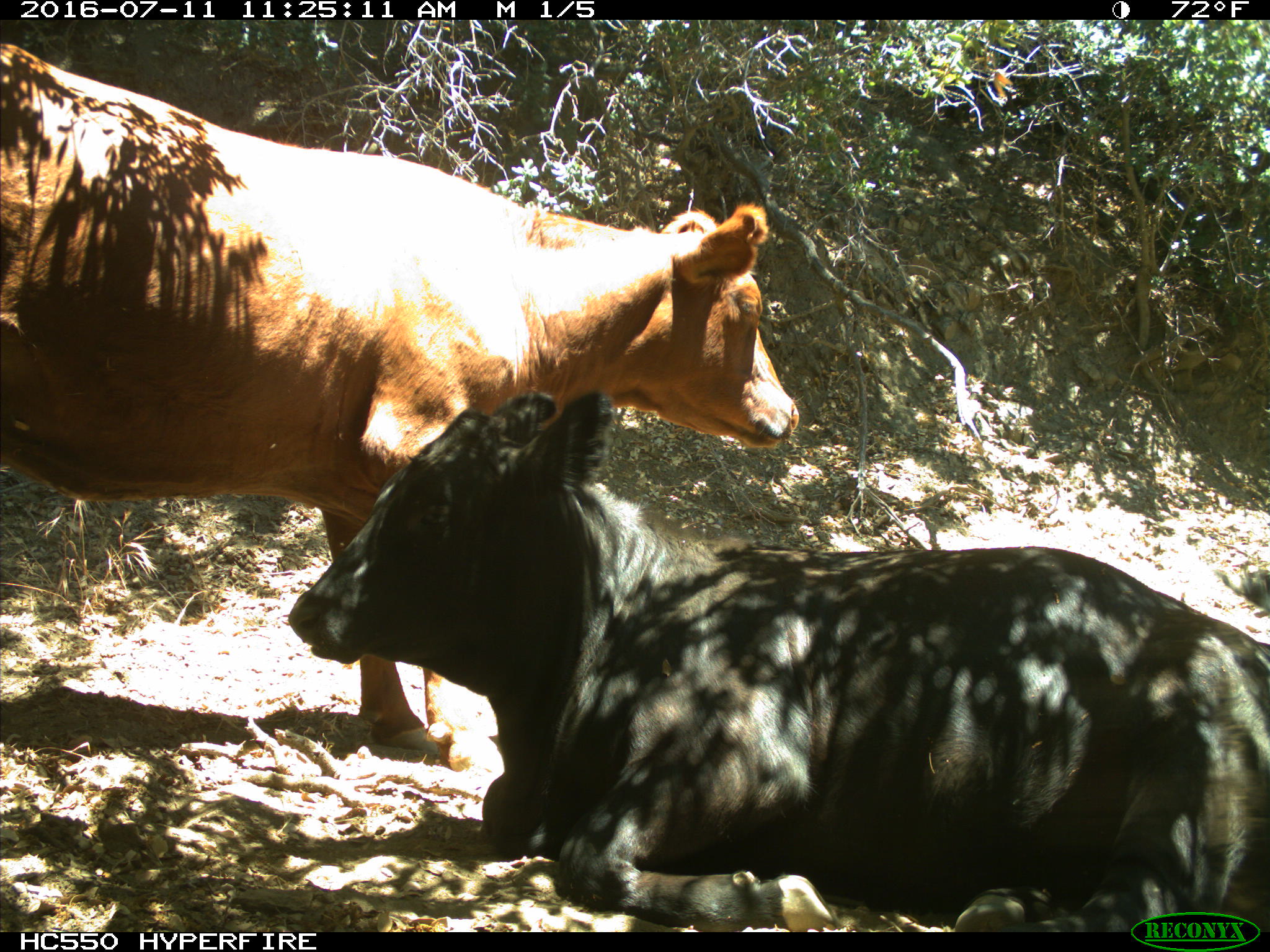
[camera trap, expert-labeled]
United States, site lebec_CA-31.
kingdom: Animalia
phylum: Chordata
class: Mammalia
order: Artiodactyla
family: Bovidae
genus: Bos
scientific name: Bos taurus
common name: domestic cow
Bos taurus (domestic cow).